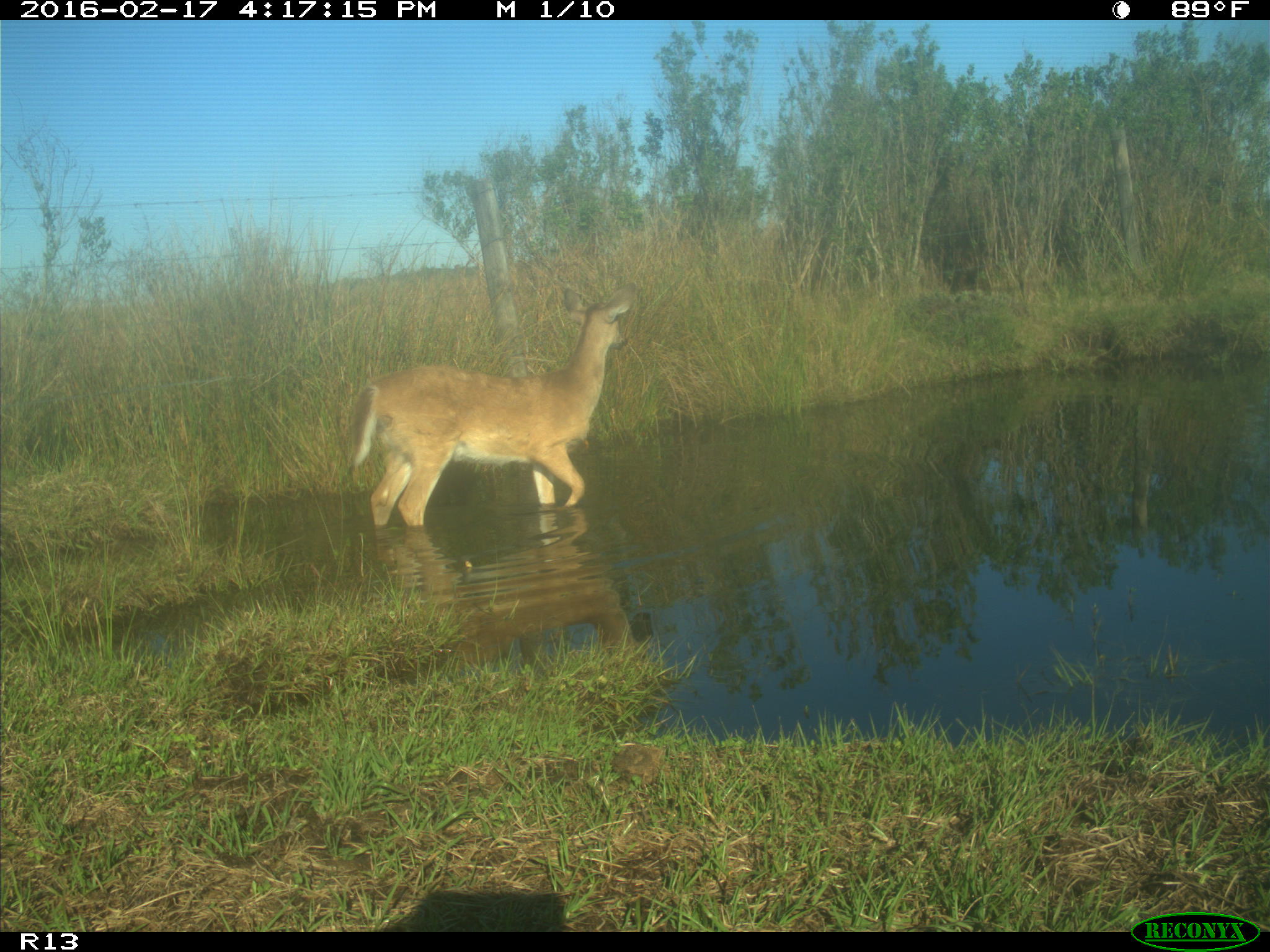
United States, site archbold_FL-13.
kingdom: Animalia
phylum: Chordata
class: Mammalia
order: Artiodactyla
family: Cervidae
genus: Odocoileus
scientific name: Odocoileus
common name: deer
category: unidentified deer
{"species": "unidentified deer (deer) (Odocoileus)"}